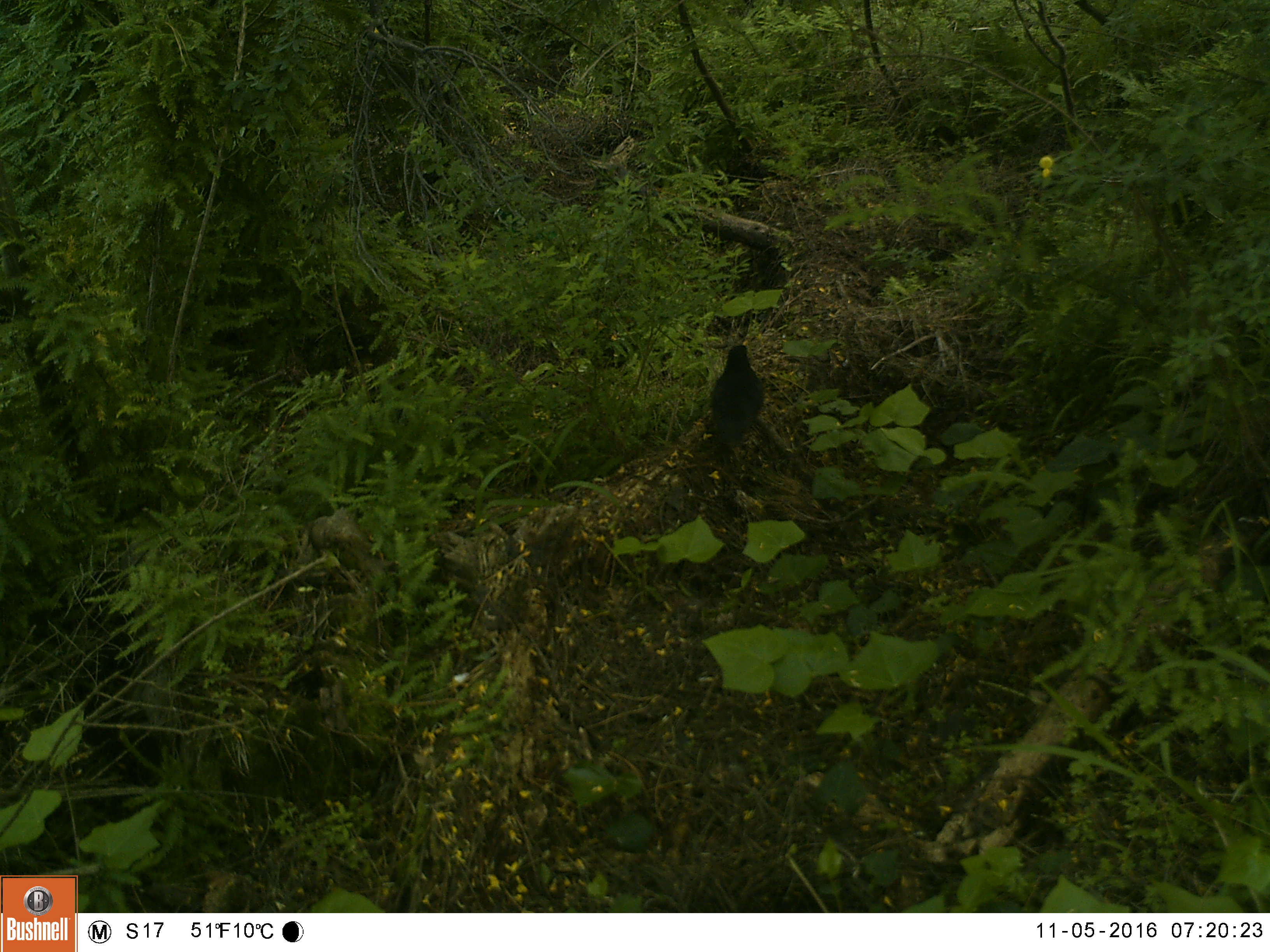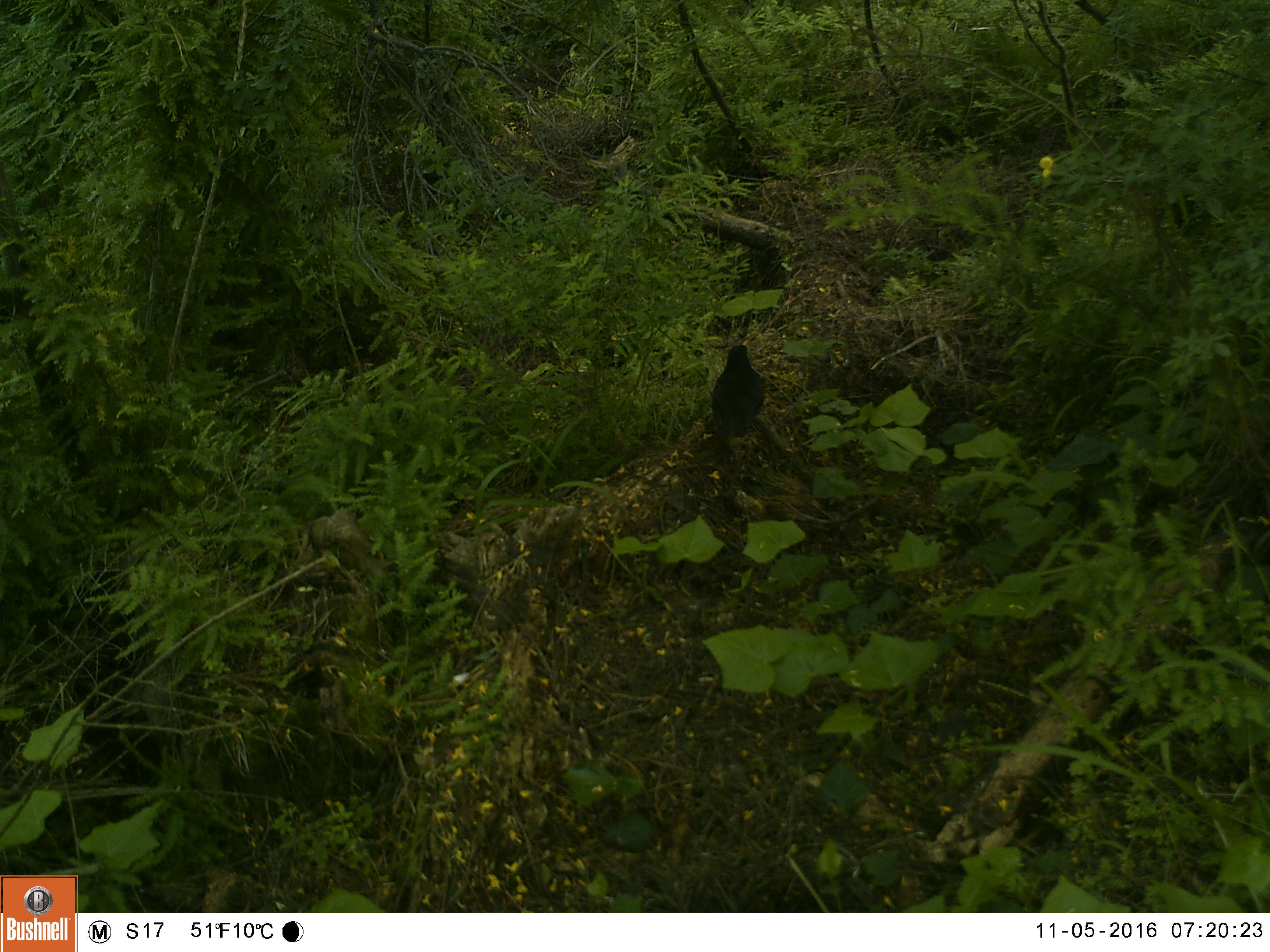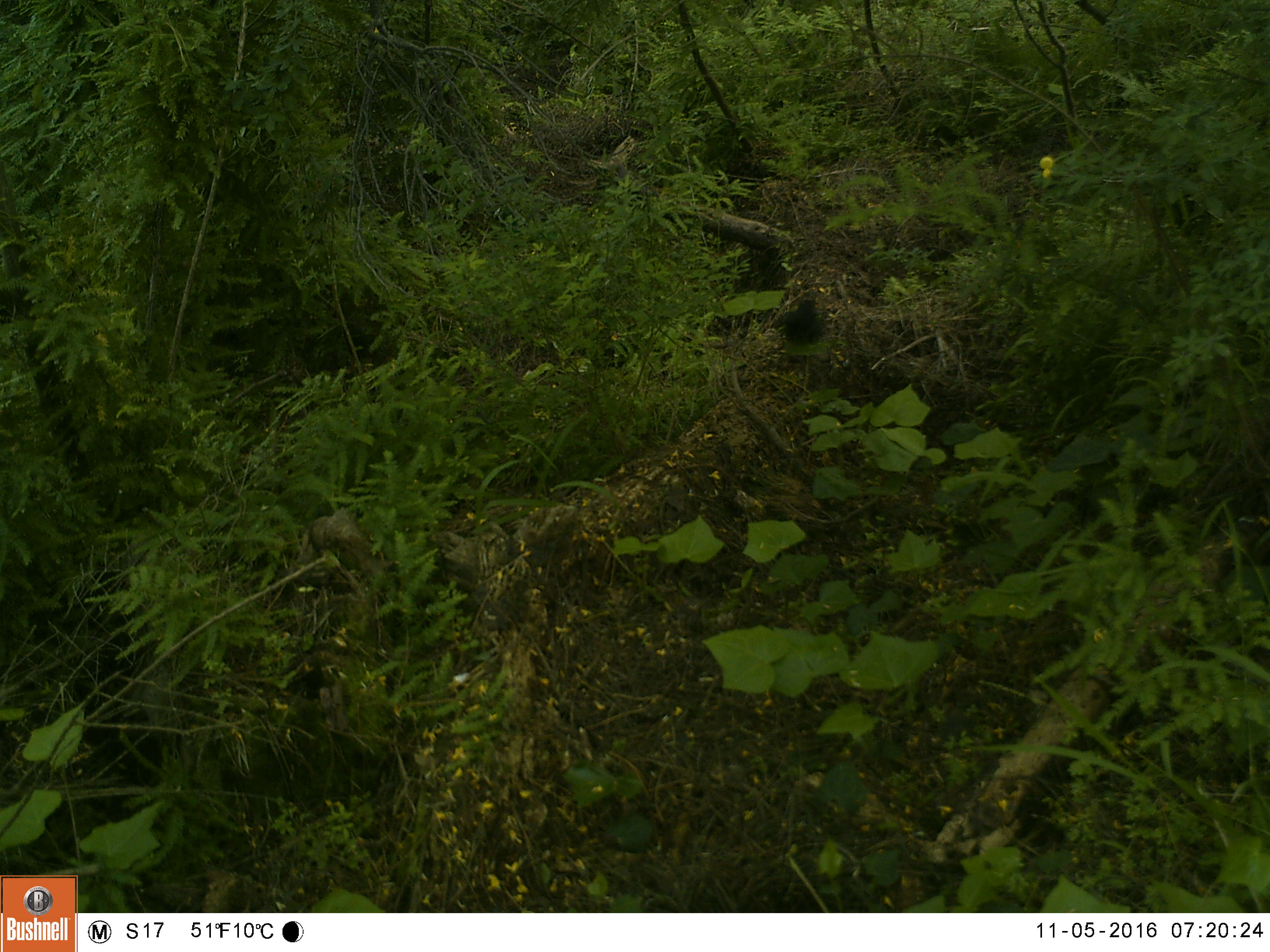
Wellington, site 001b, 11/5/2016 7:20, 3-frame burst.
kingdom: Animalia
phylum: Chordata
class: Aves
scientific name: Aves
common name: bird